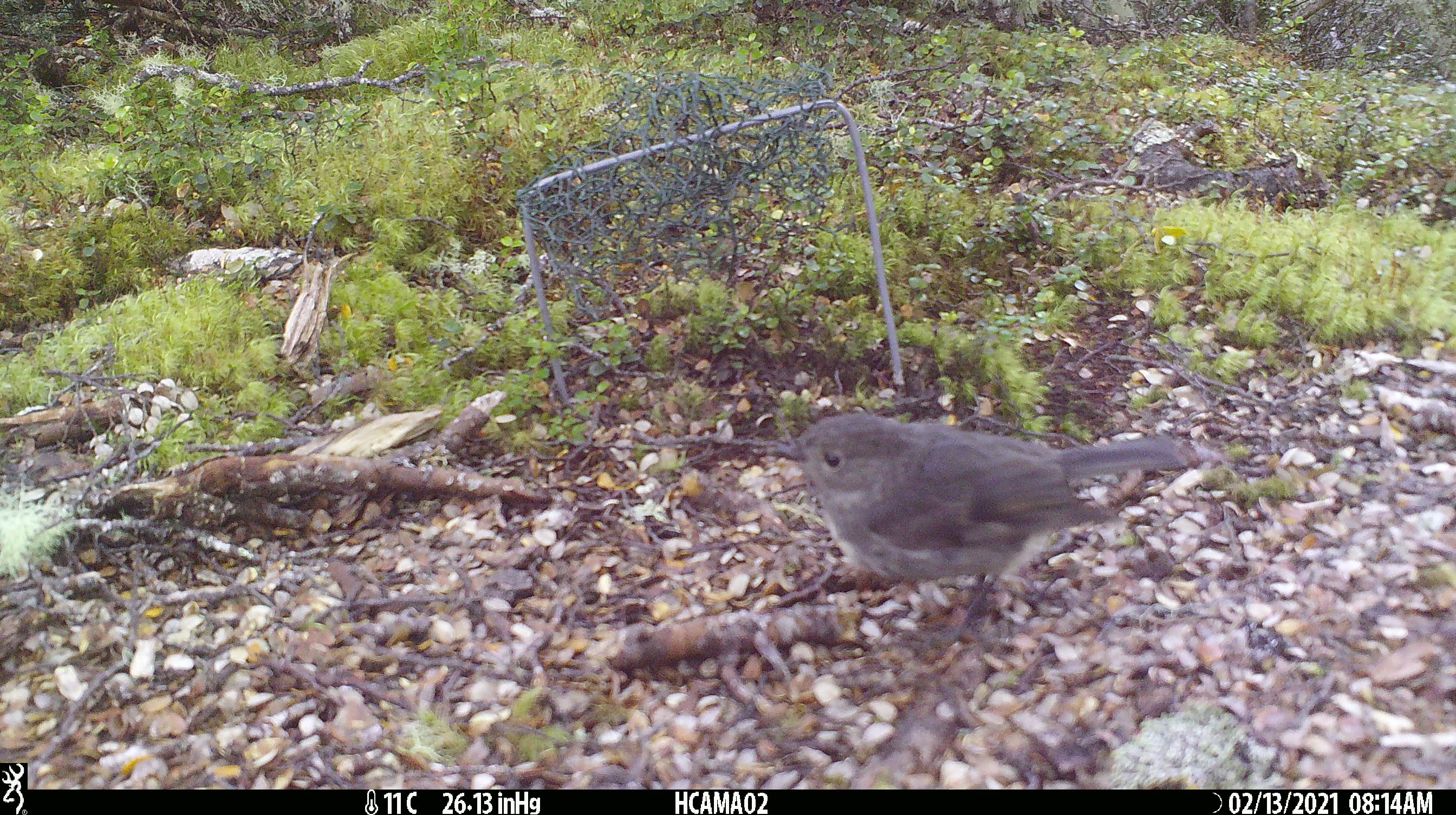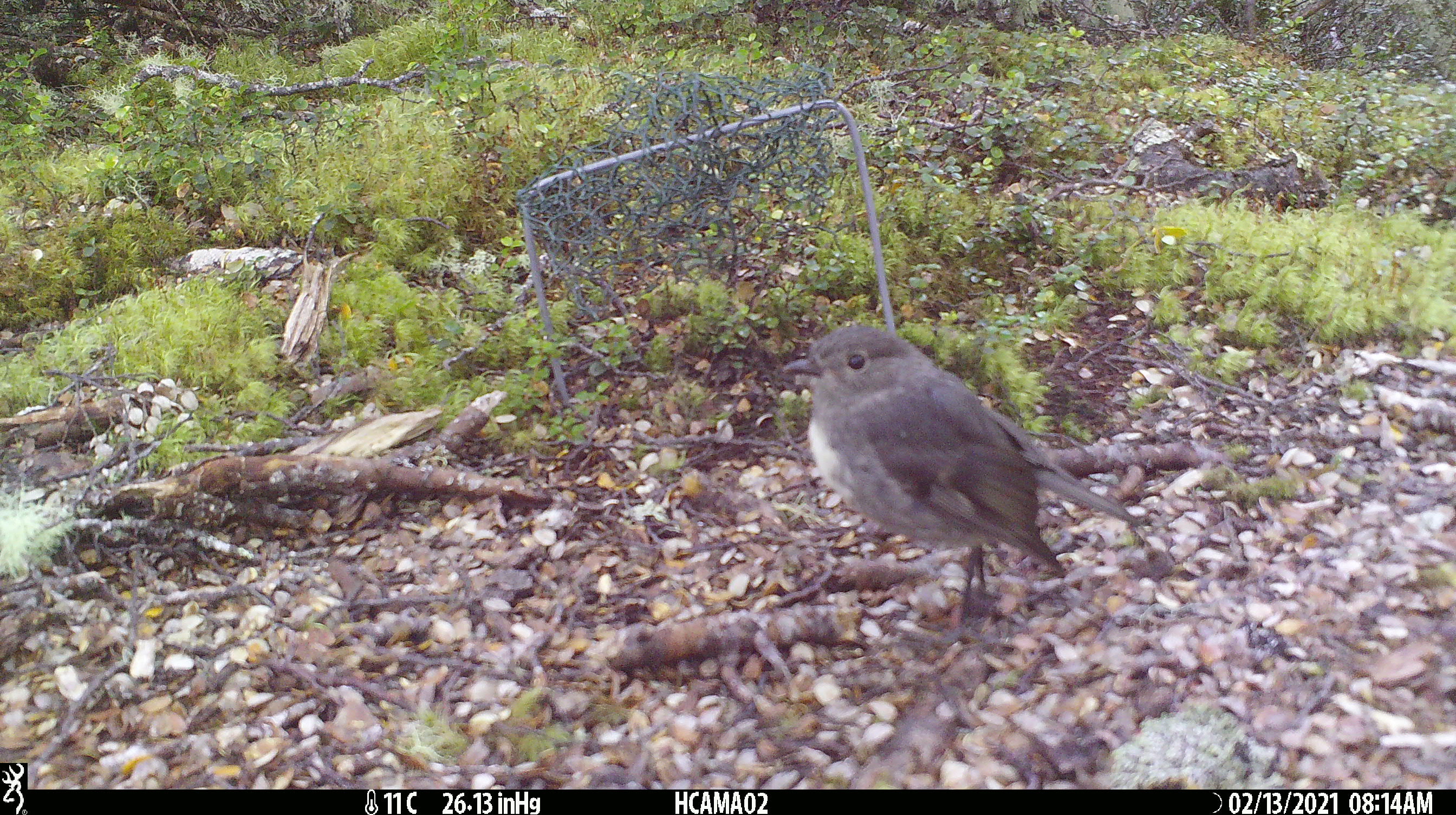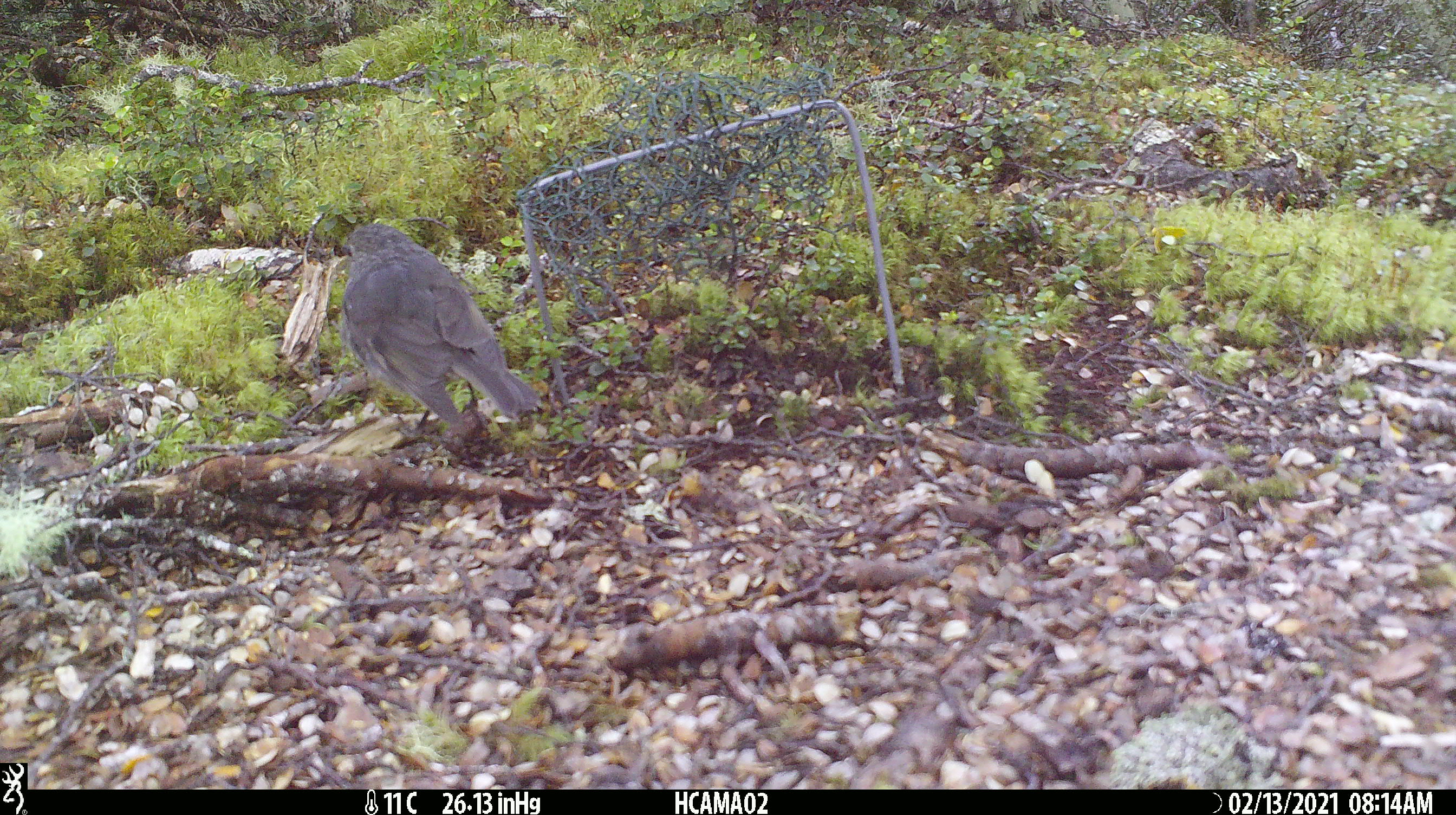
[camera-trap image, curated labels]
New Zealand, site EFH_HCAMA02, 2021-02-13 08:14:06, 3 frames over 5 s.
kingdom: Animalia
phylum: Chordata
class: Aves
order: Passeriformes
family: Petroicidae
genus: Petroica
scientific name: Petroica australis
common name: new zealand robin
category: robin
Robin (new zealand robin) (Petroica australis).